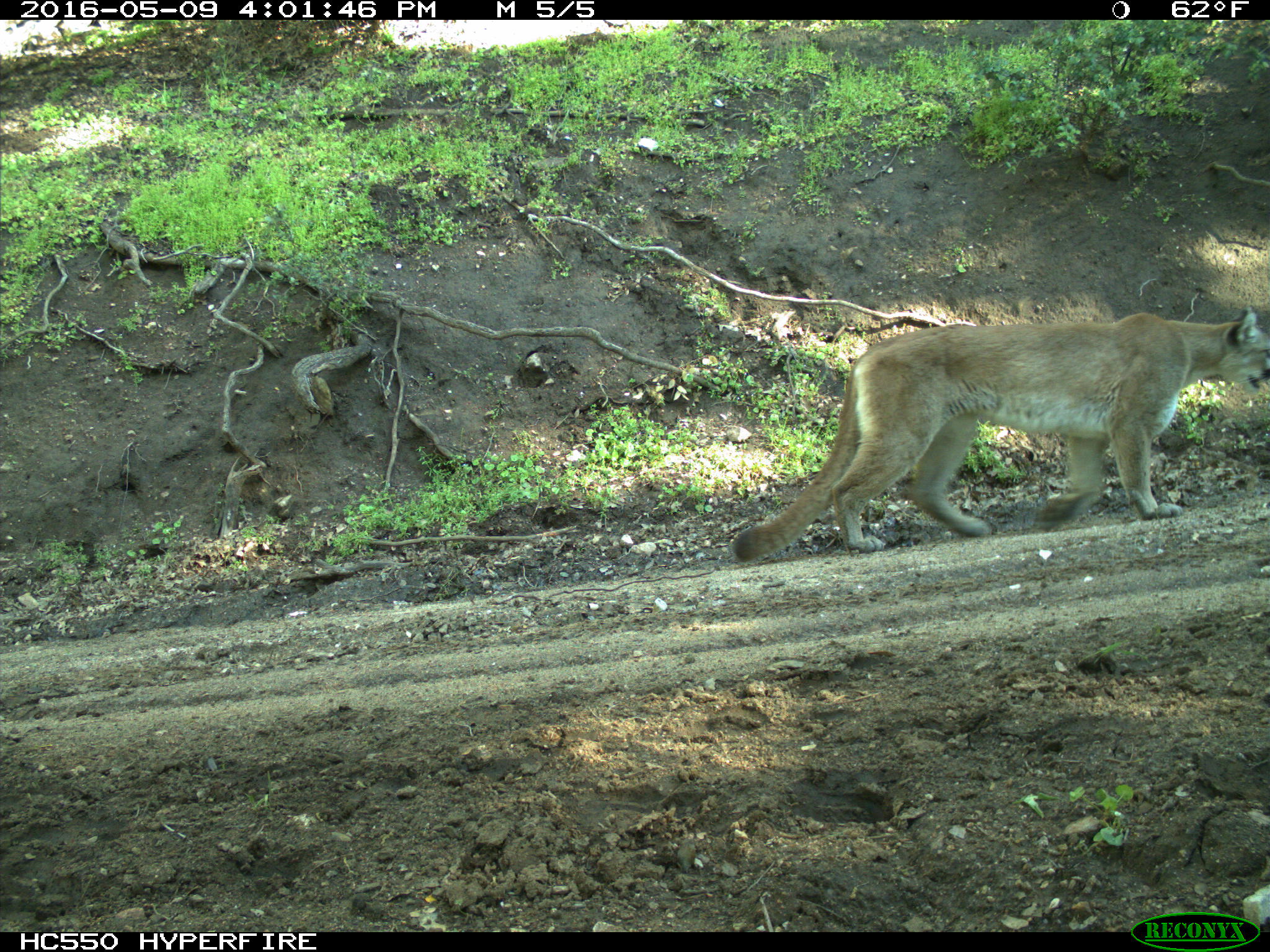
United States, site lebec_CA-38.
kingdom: Animalia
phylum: Chordata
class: Mammalia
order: Carnivora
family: Felidae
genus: Puma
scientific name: Puma concolor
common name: mountain lion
Puma concolor (mountain lion).